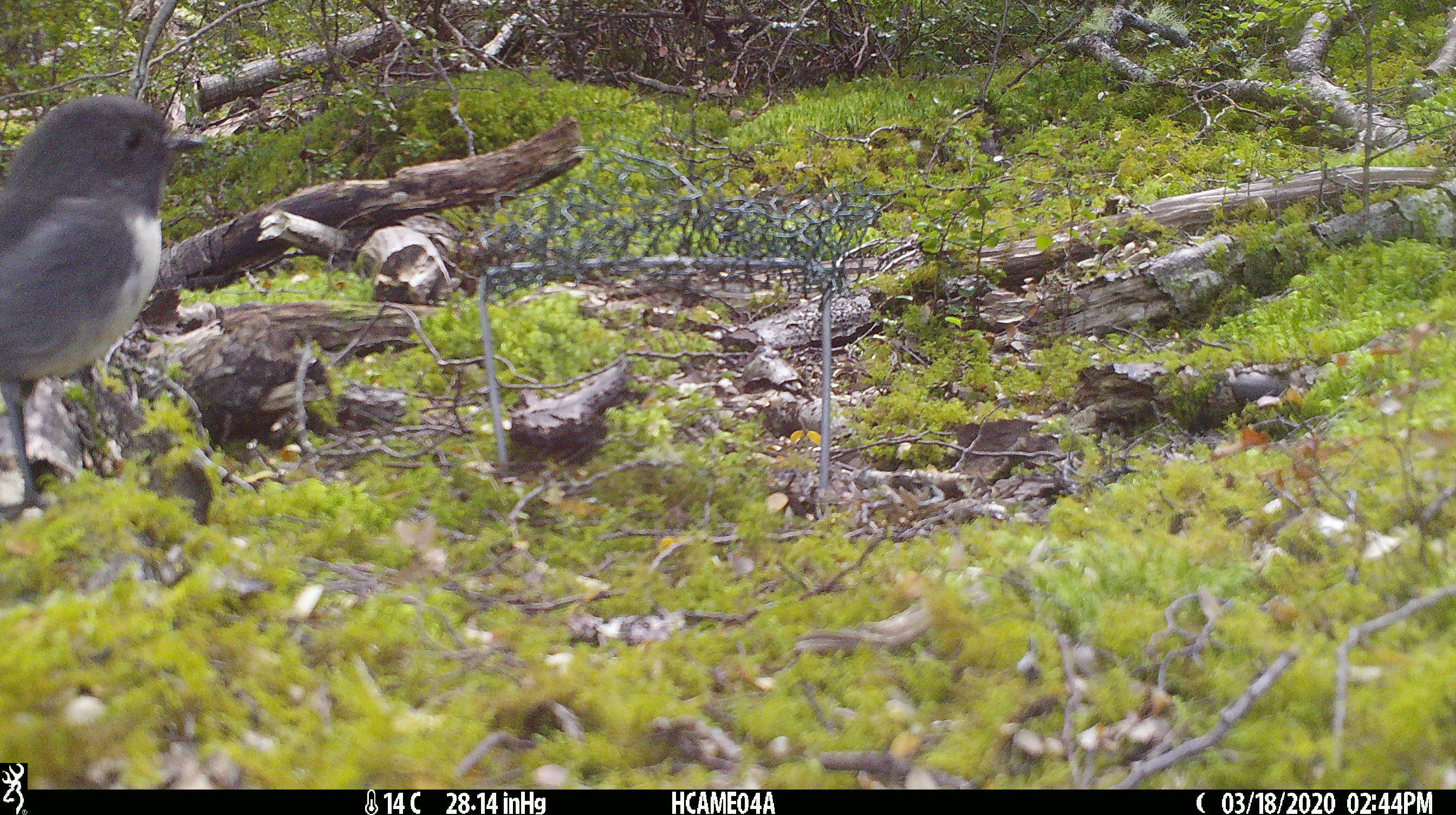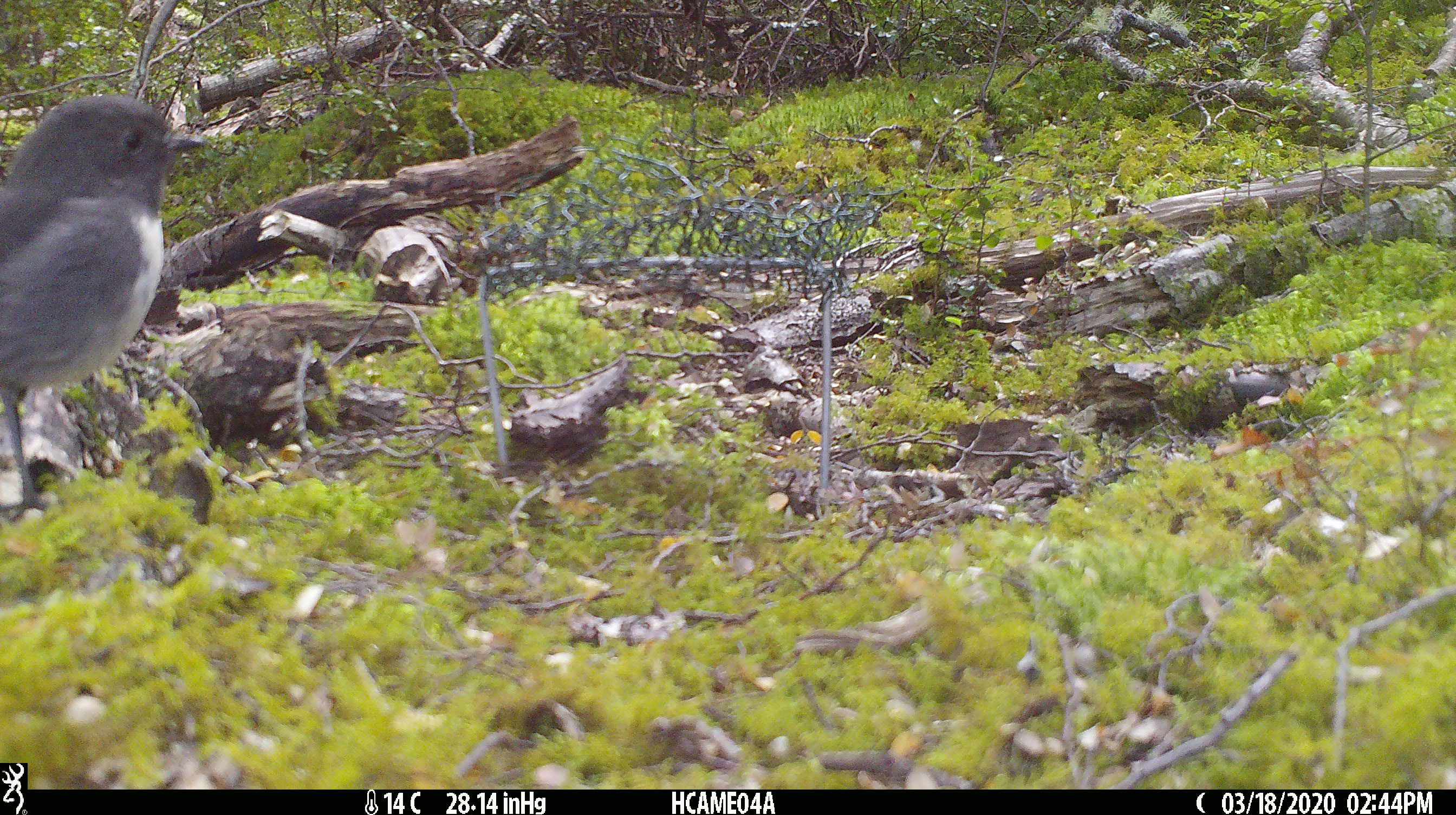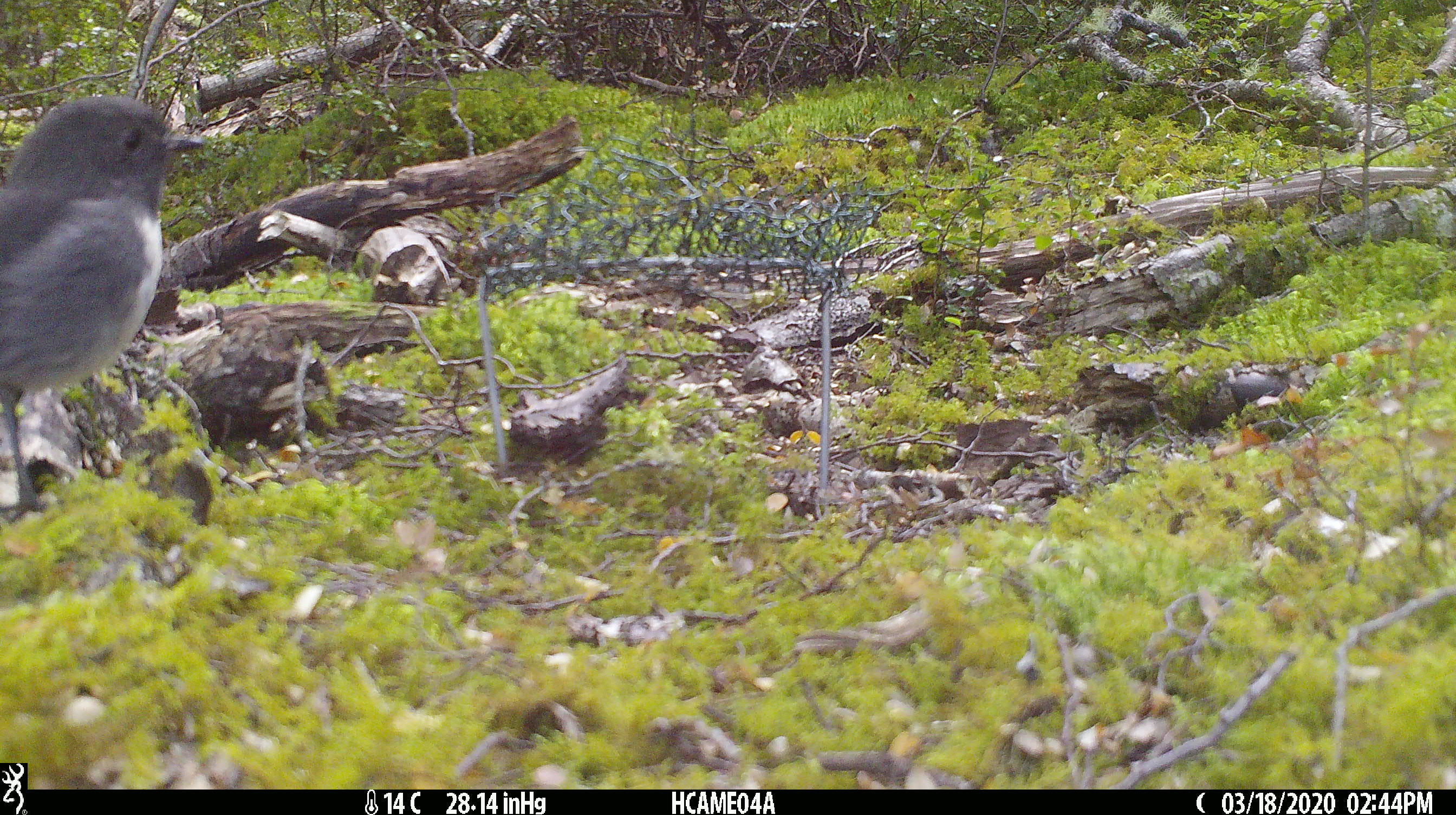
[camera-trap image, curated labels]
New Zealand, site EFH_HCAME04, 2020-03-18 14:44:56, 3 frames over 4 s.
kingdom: Animalia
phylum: Chordata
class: Aves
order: Passeriformes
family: Petroicidae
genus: Petroica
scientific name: Petroica australis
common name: new zealand robin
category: robin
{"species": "robin (new zealand robin) (Petroica australis)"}